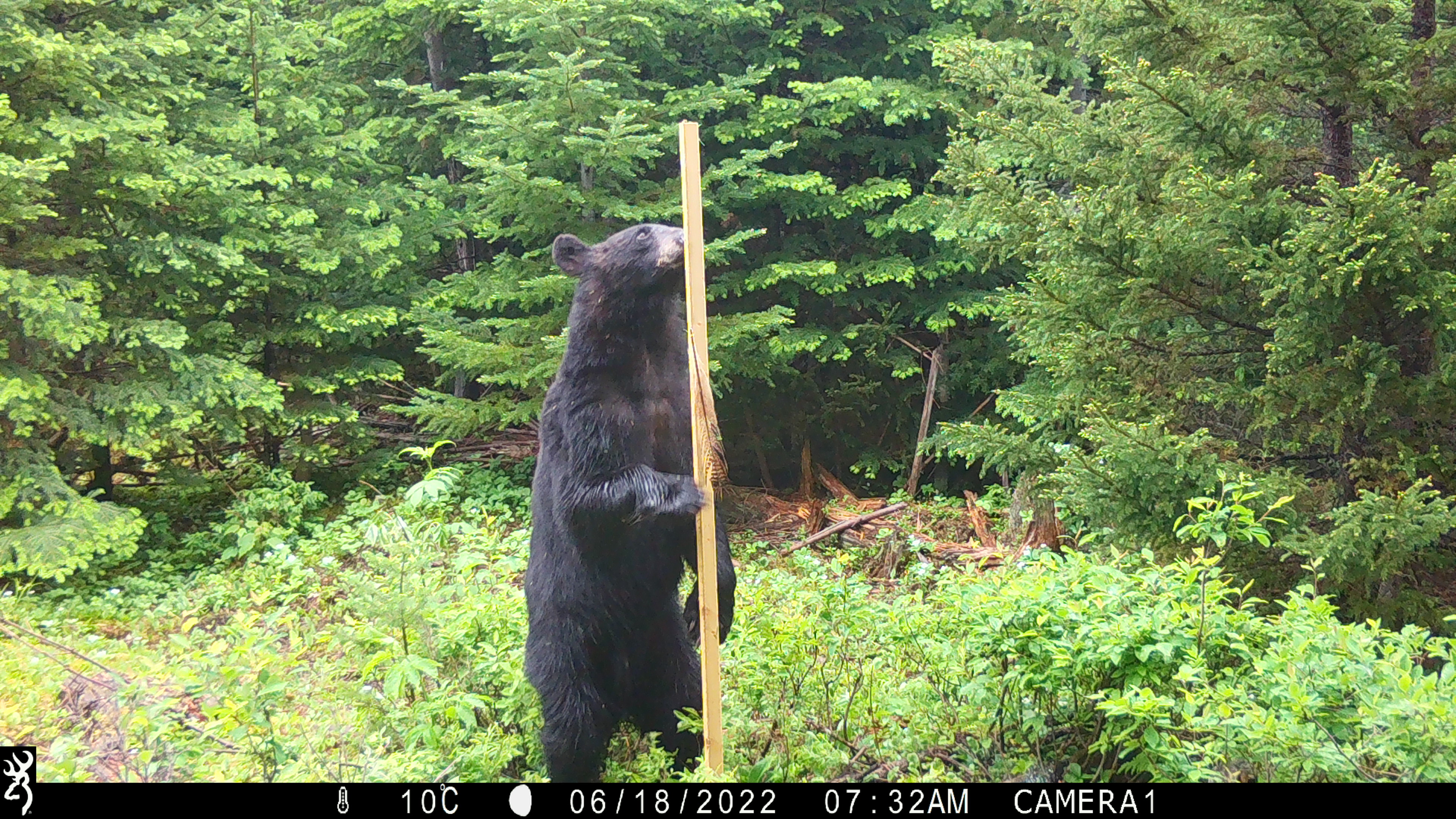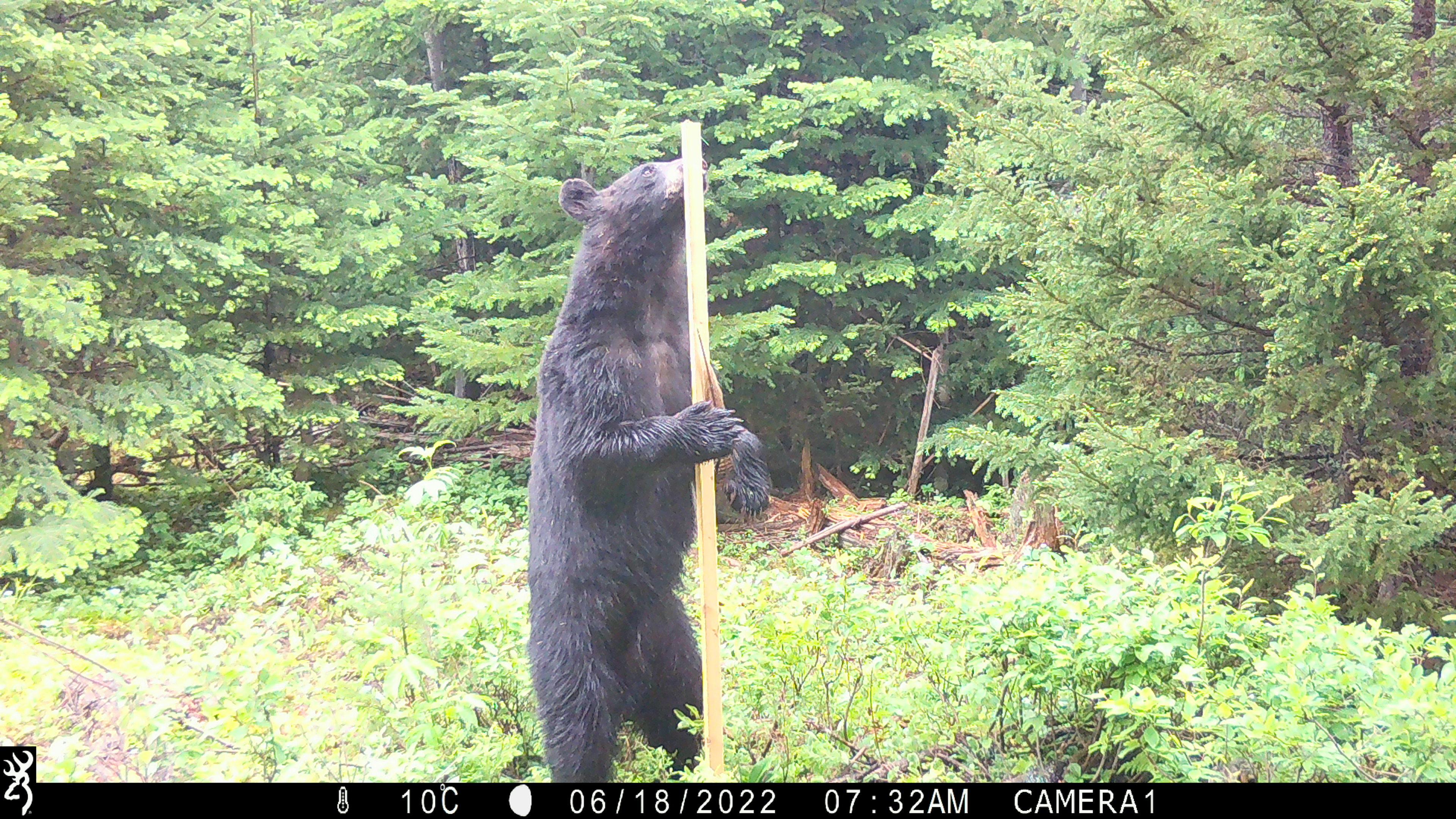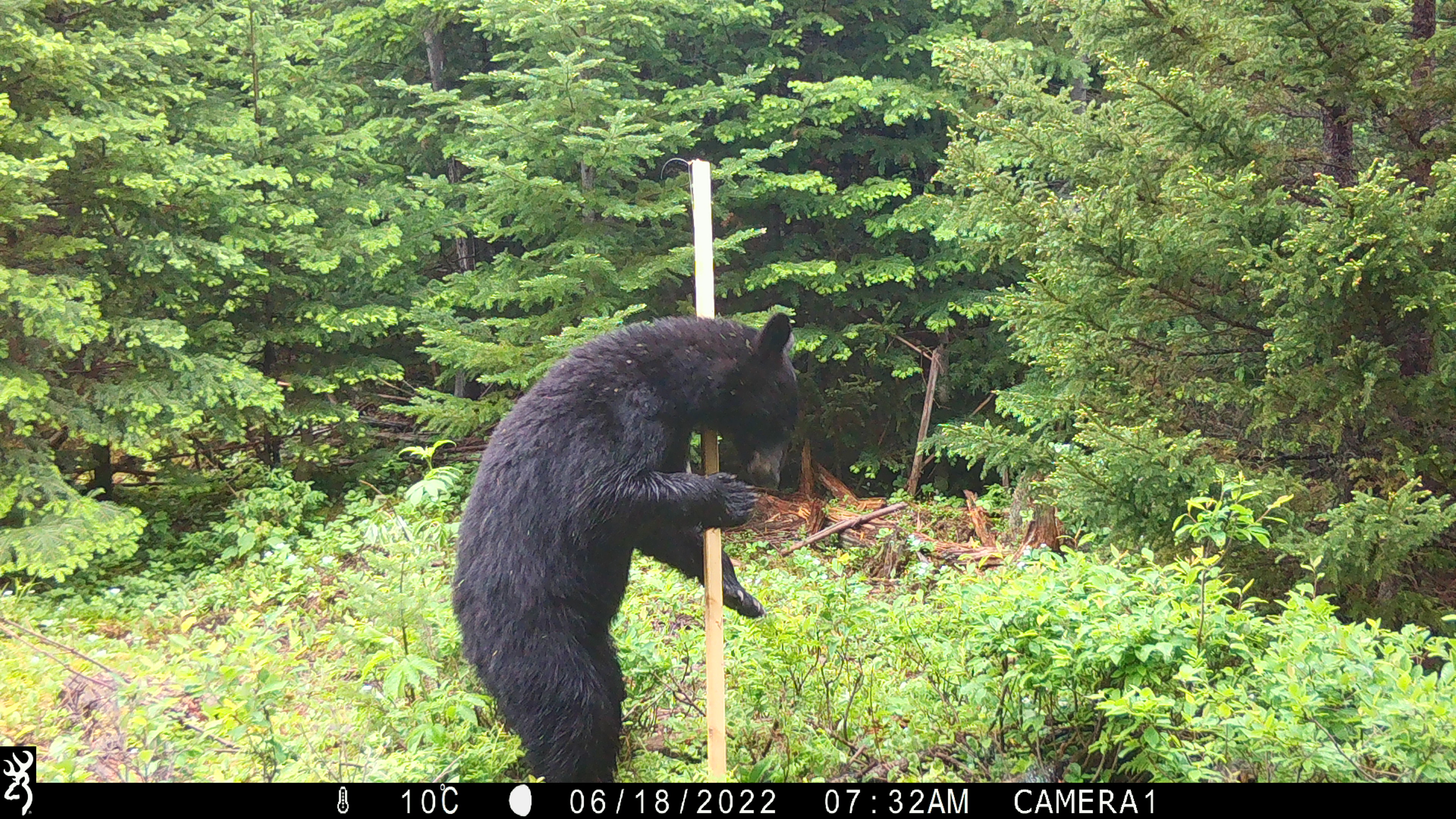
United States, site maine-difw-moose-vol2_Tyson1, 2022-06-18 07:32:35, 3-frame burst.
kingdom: Animalia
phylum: Chordata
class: Mammalia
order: Carnivora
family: Ursidae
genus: Ursus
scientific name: Ursus americanus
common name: black bear